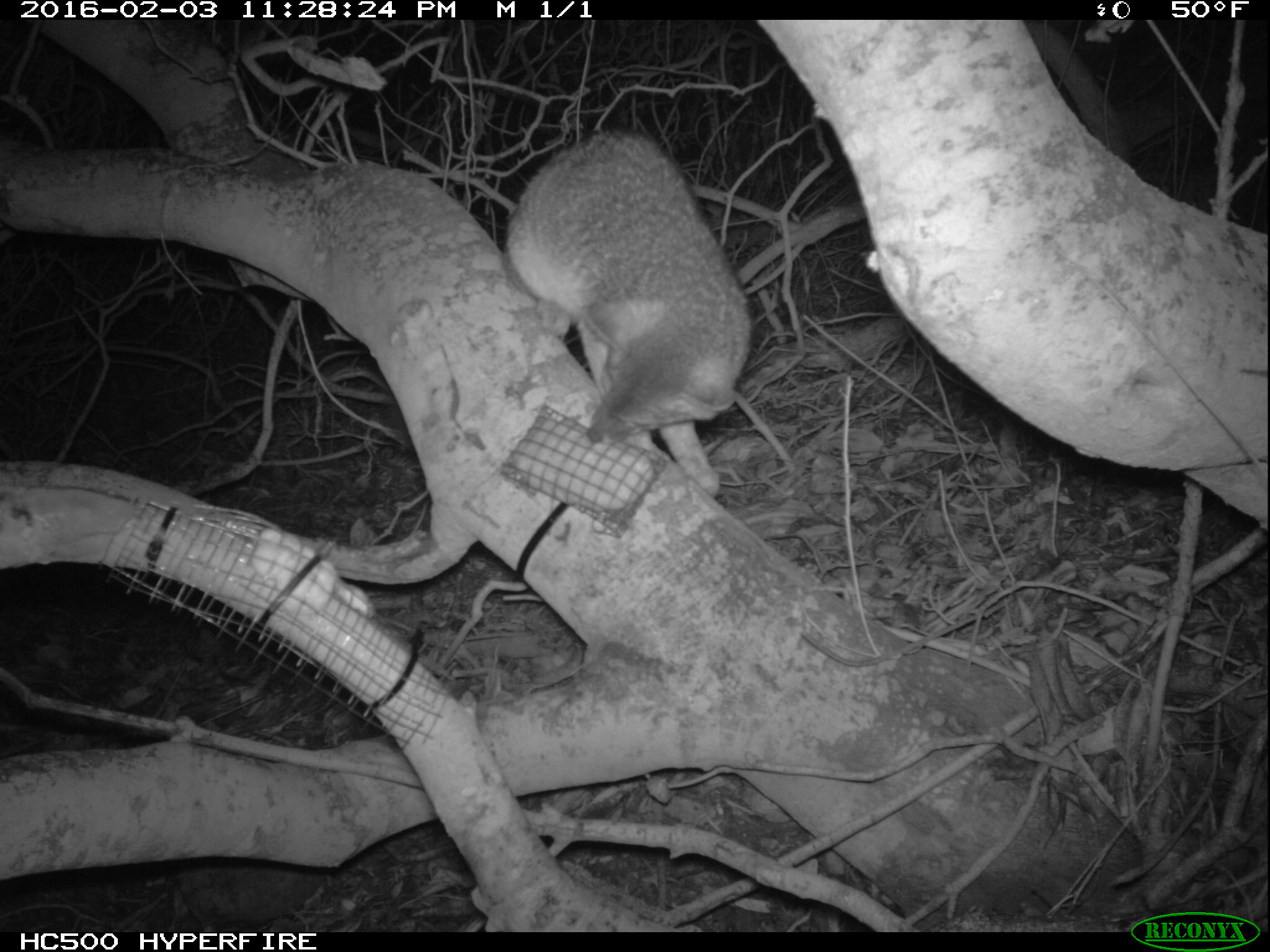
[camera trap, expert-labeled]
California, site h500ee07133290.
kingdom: Animalia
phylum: Chordata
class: Mammalia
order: Carnivora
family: Canidae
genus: Urocyon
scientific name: Urocyon littoralis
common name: island fox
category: fox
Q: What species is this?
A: Fox (island fox) (Urocyon littoralis).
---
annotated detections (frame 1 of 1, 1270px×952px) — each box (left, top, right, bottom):
fox: (504, 128, 752, 500)